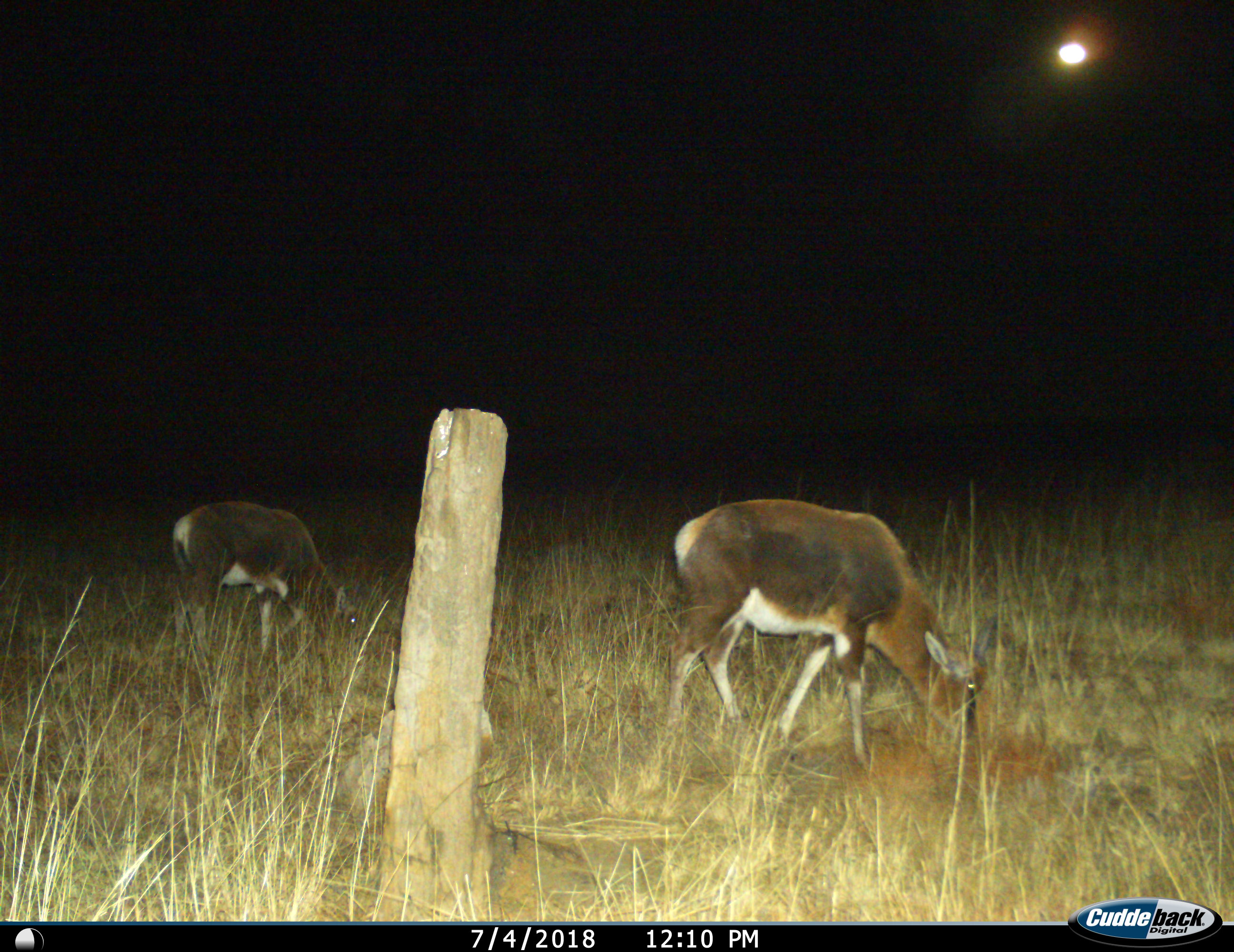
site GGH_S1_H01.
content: unidentified animal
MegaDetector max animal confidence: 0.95